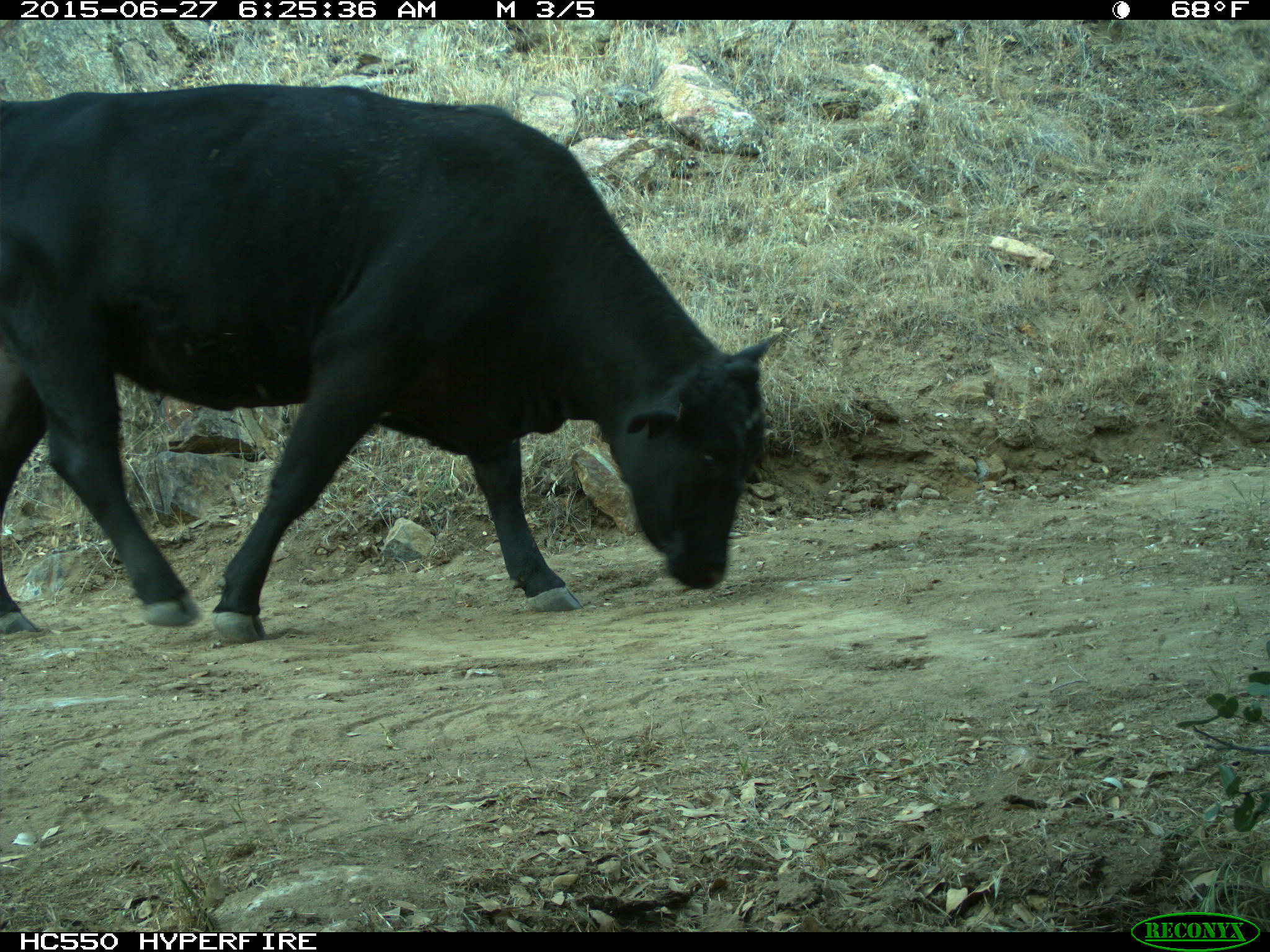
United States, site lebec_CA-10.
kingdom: Animalia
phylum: Chordata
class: Mammalia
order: Artiodactyla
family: Bovidae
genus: Bos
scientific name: Bos taurus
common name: domestic cow